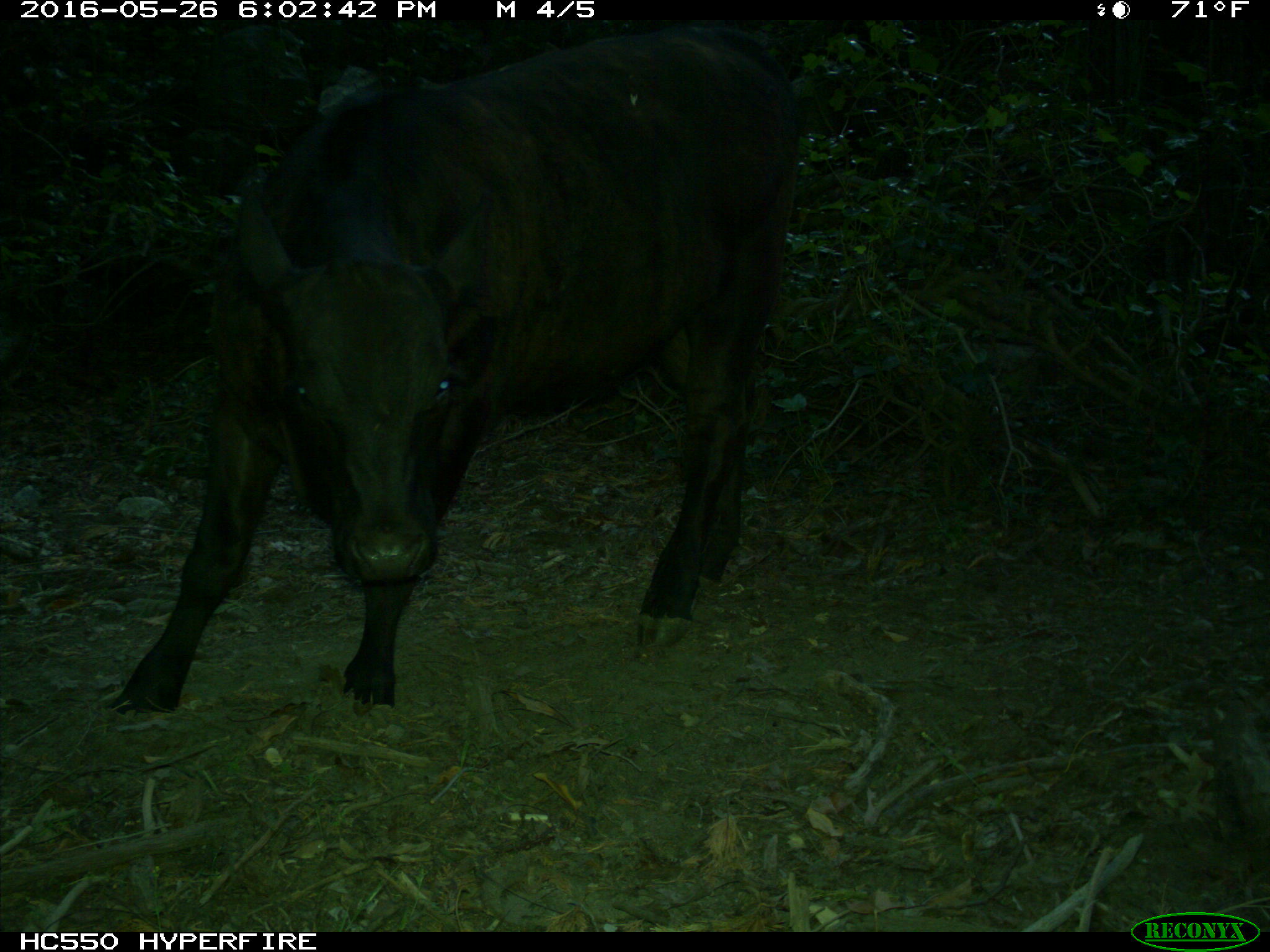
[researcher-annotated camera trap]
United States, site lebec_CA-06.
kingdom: Animalia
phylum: Chordata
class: Mammalia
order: Artiodactyla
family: Bovidae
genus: Bos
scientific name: Bos taurus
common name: domestic cow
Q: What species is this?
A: Bos taurus (domestic cow).